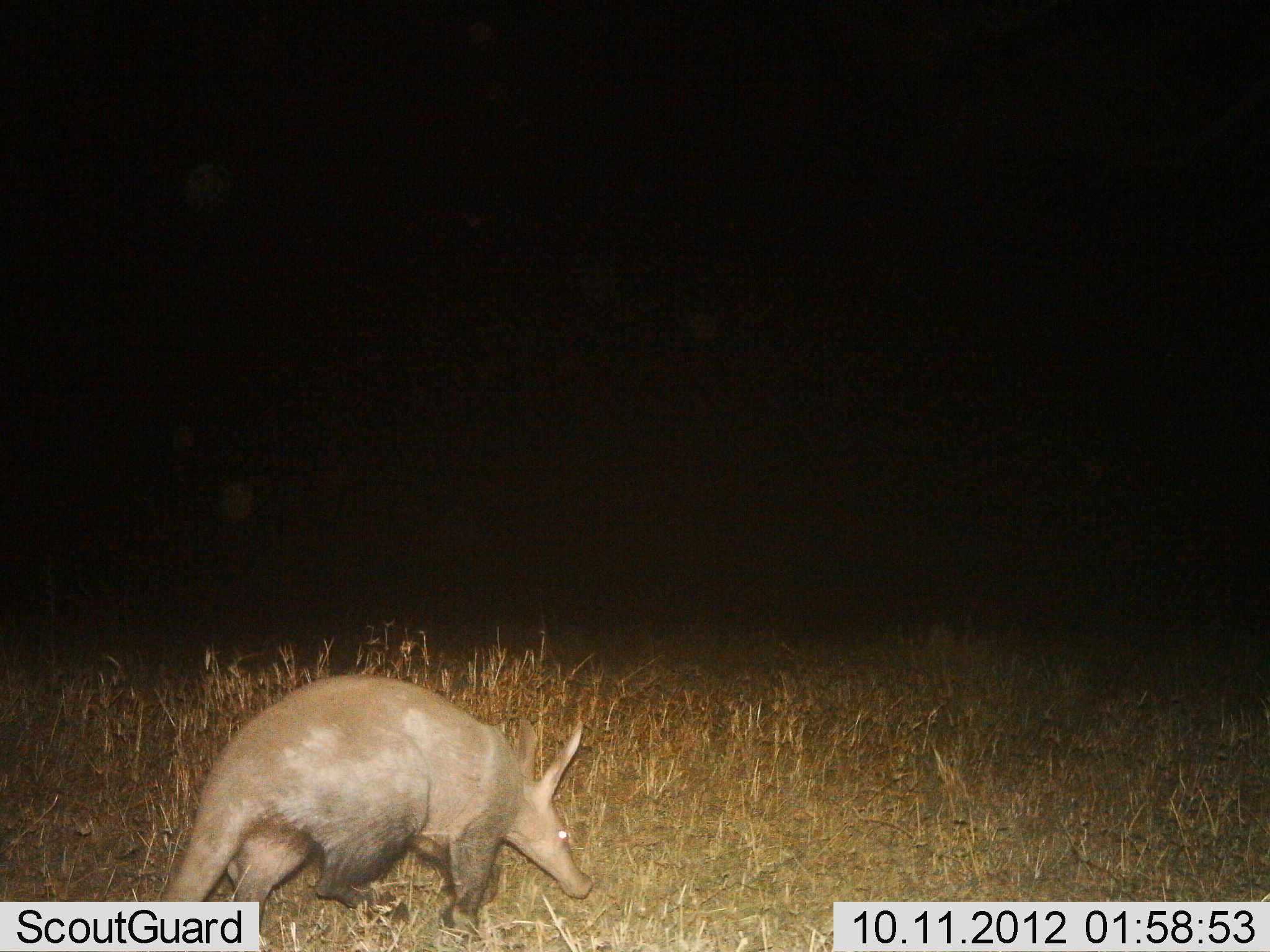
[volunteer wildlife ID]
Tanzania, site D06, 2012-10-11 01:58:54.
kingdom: Animalia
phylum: Chordata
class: Mammalia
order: Tubulidentata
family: Orycteropodidae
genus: Orycteropus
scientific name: Orycteropus afer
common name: aardvark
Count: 1.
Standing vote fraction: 40%.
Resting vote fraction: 0%.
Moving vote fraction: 60%.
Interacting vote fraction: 0%.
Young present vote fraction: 0%.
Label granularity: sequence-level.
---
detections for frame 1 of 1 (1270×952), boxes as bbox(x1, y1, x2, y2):
animal: bbox(152, 674, 597, 948)